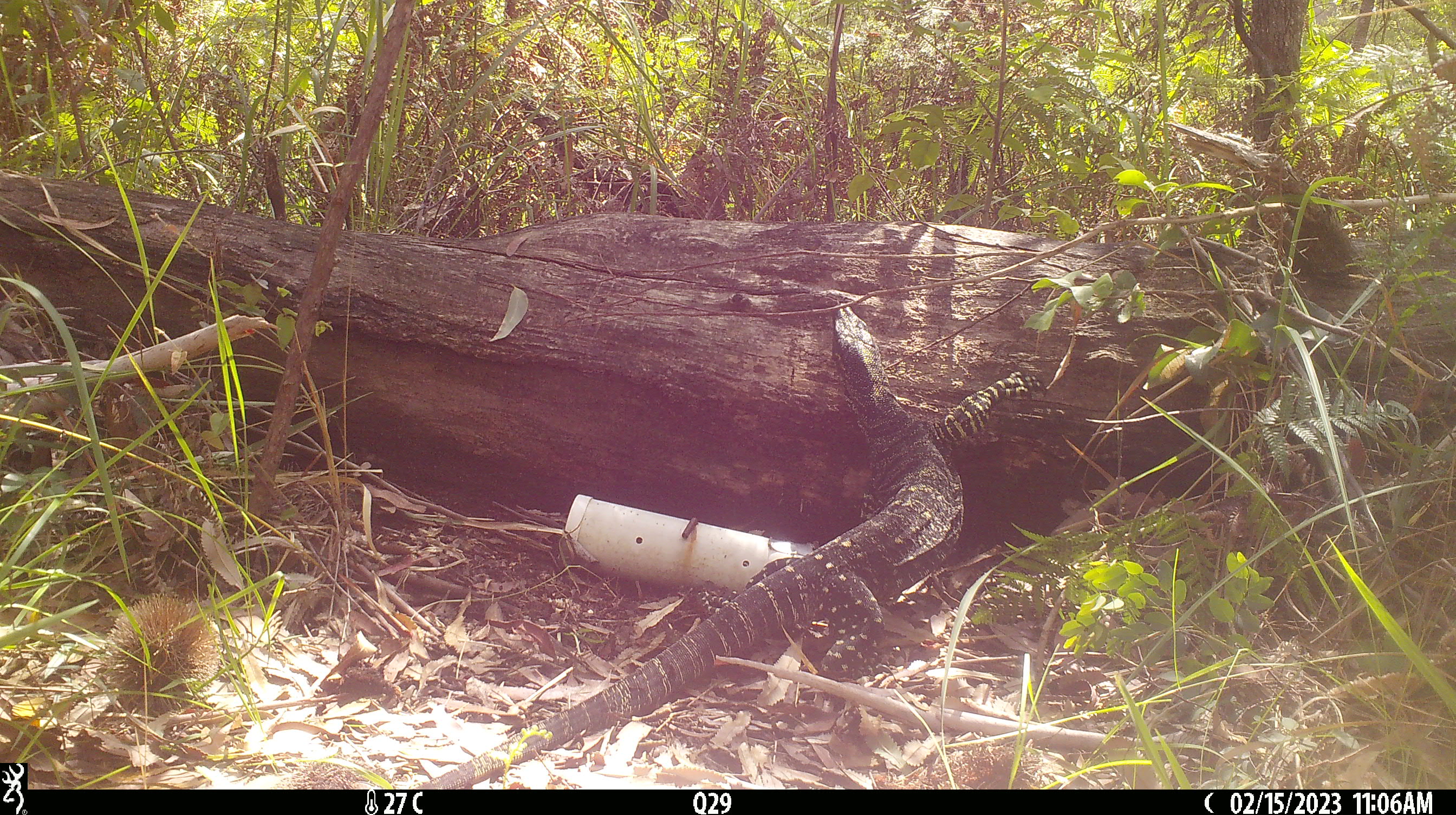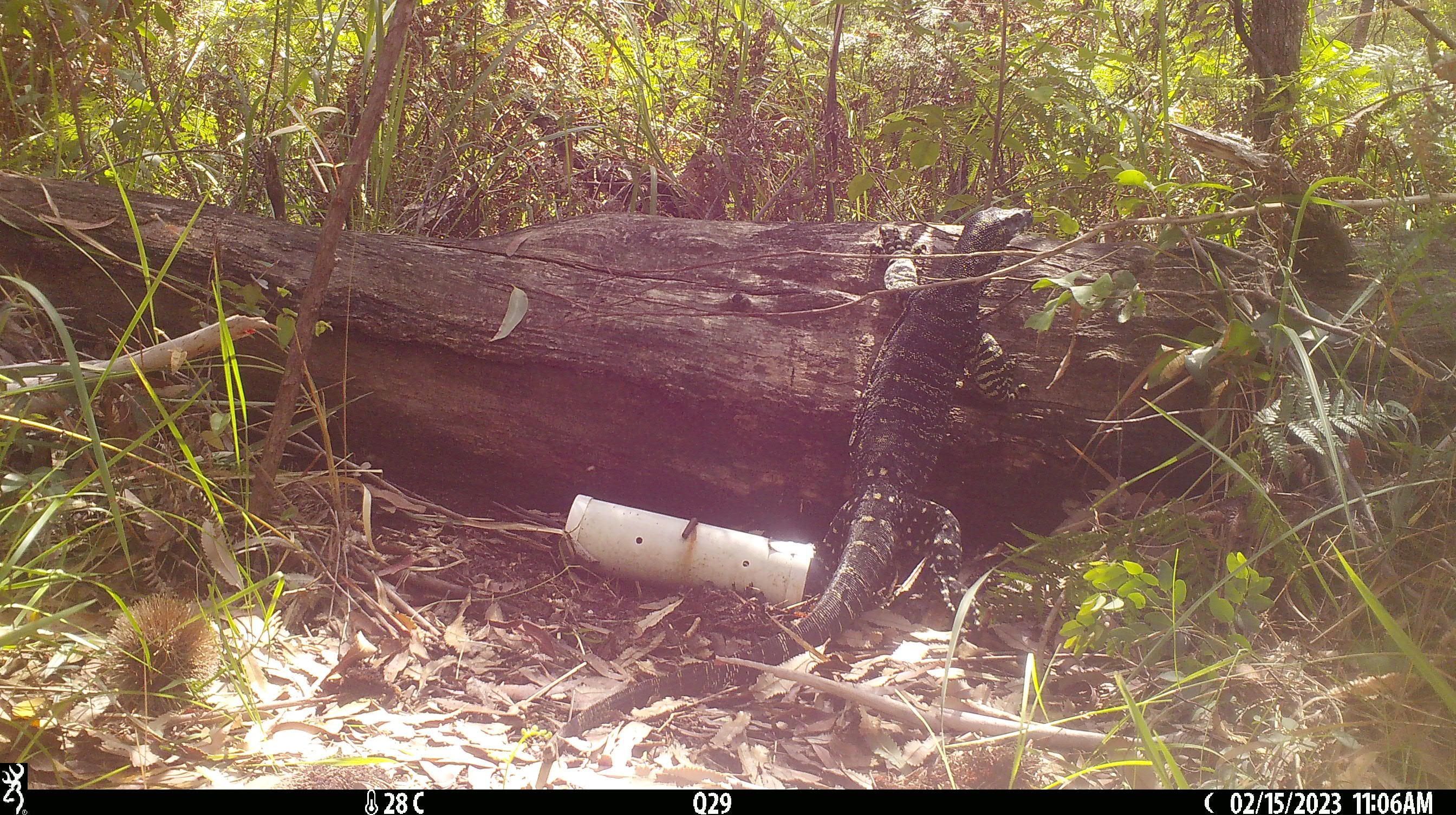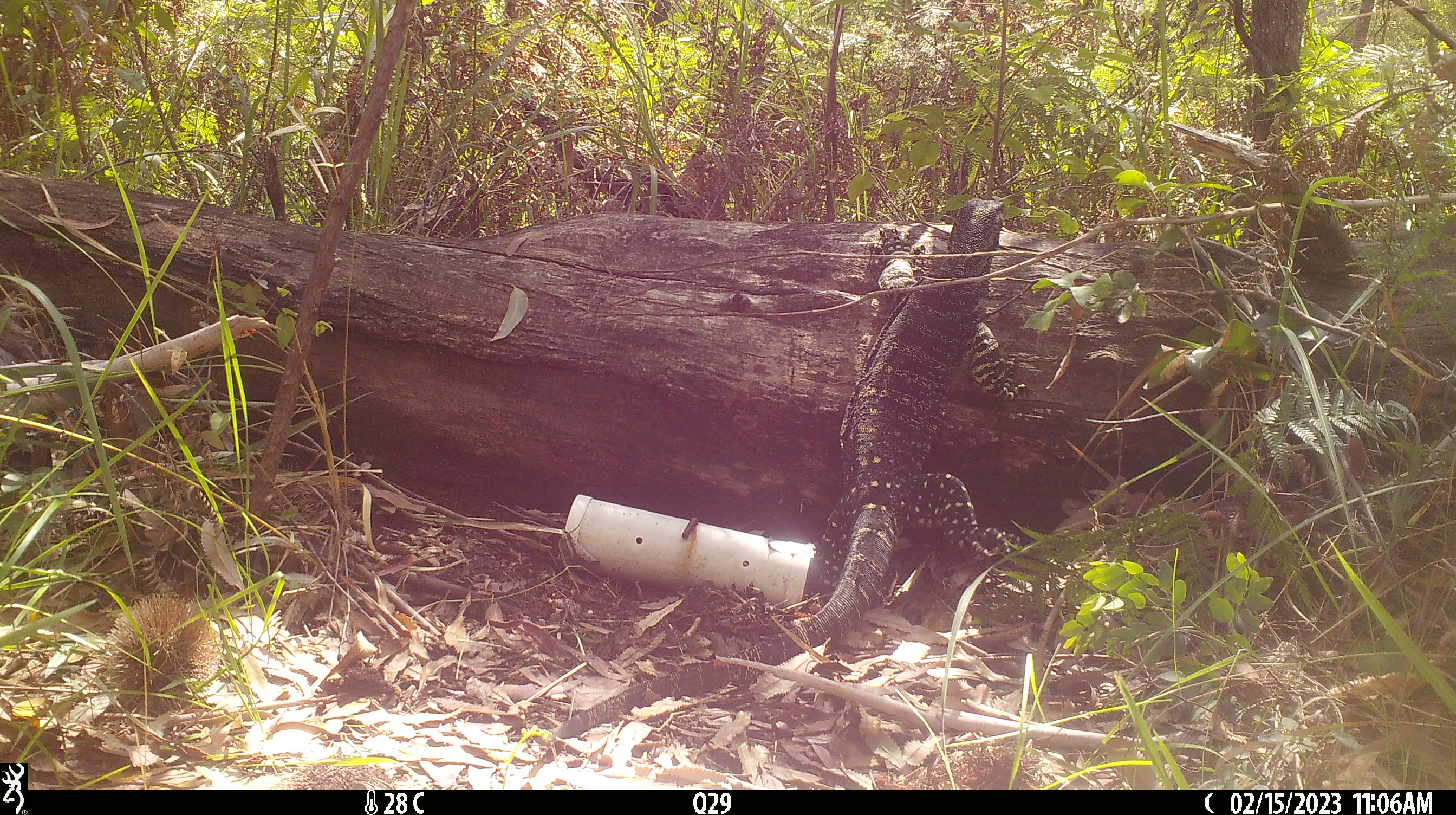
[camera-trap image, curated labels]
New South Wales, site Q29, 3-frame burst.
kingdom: Animalia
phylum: Chordata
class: Reptilia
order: Squamata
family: Varanidae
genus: Varanus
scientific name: Varanus varius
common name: lace monitor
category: goanna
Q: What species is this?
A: Goanna (lace monitor) (Varanus varius).